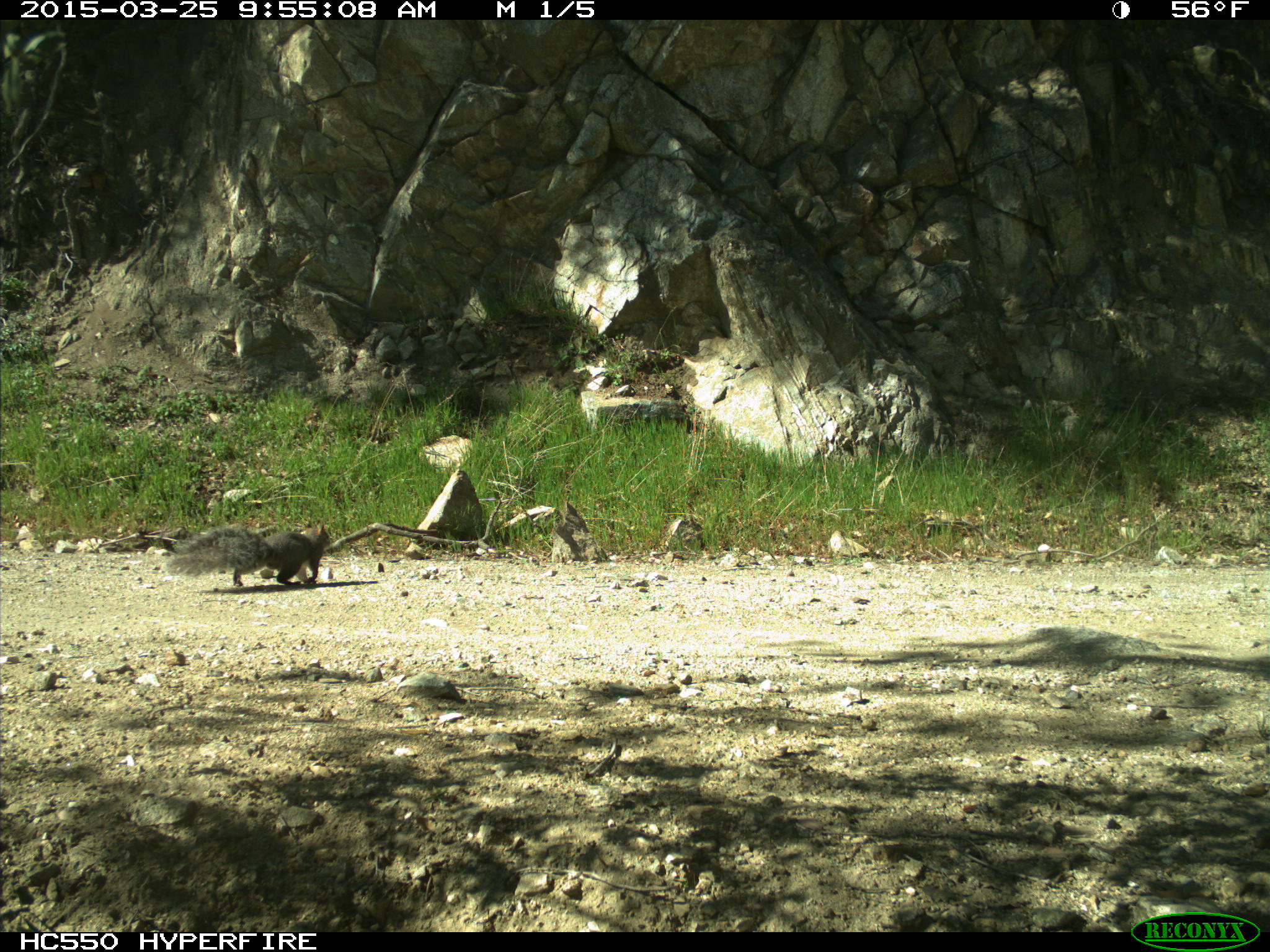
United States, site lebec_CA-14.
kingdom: Animalia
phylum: Chordata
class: Mammalia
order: Rodentia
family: Sciuridae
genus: Sciurus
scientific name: Sciurus carolinensis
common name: eastern gray squirrel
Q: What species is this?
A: Sciurus carolinensis (eastern gray squirrel).